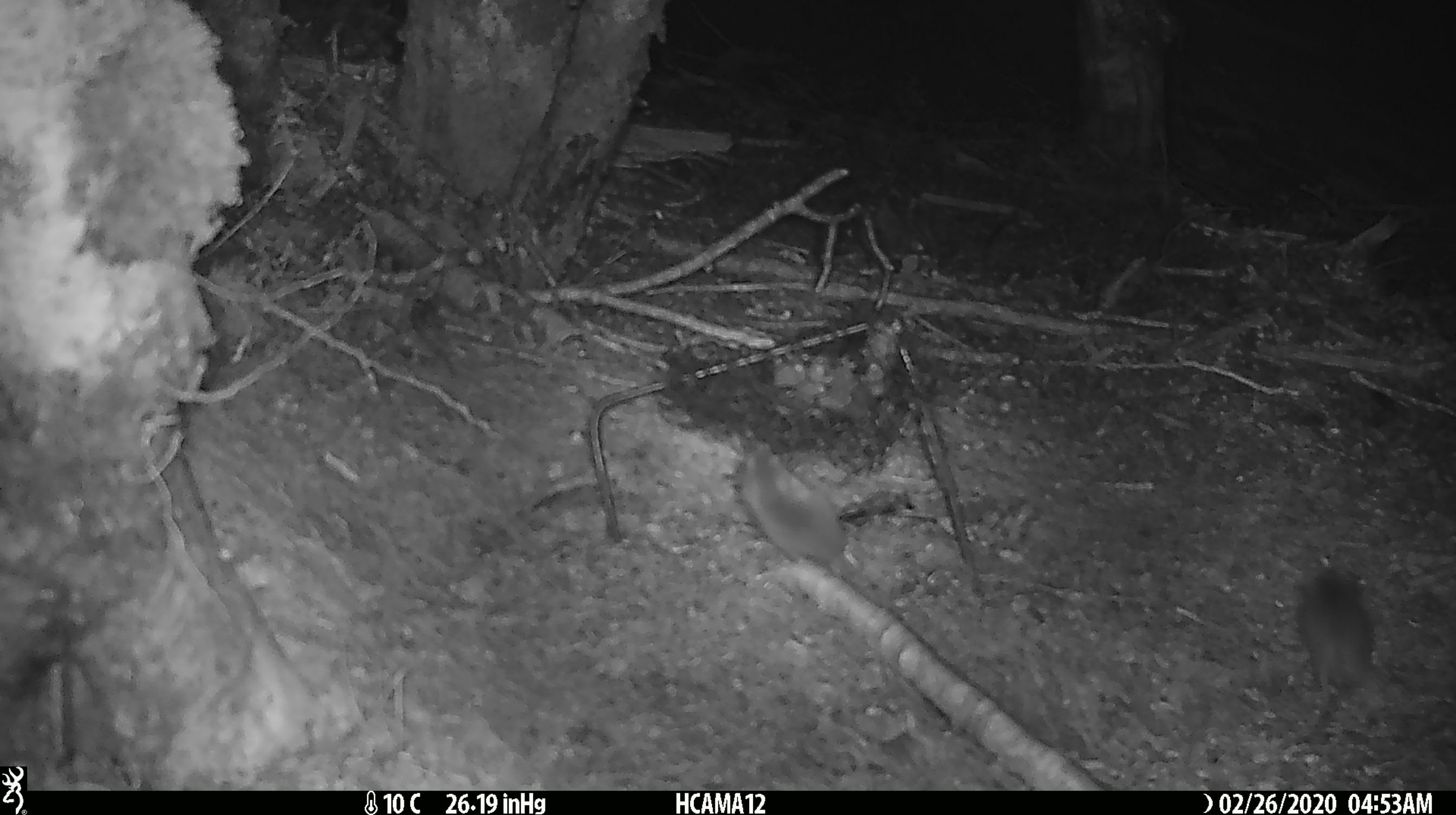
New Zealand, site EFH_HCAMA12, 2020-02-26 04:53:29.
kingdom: Animalia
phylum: Chordata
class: Mammalia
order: Rodentia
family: Muridae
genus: Mus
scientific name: Mus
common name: mouse